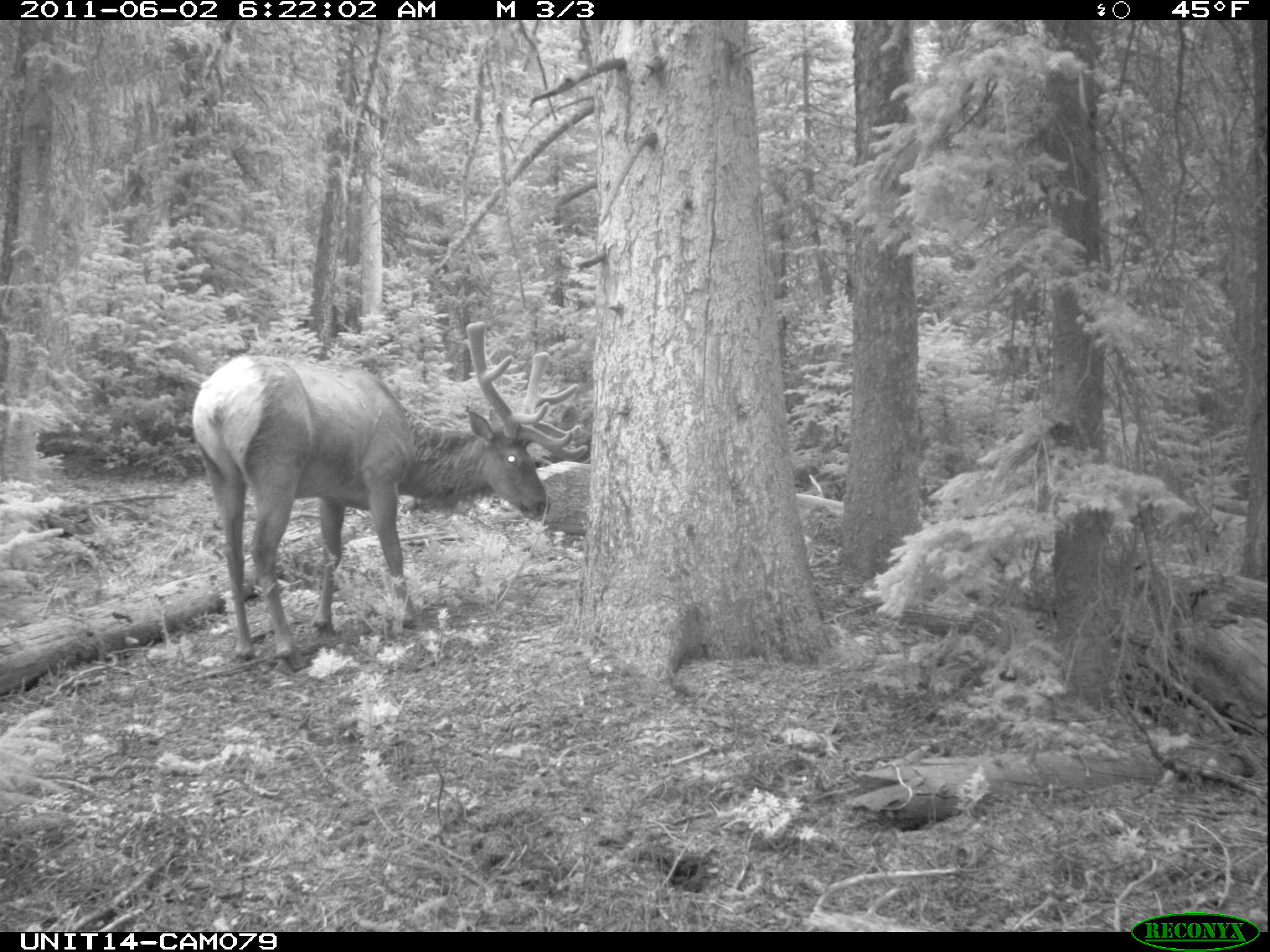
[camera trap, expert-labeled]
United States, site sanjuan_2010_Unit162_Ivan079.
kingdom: Animalia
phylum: Chordata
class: Mammalia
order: Artiodactyla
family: Cervidae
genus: Cervus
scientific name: Cervus elaphus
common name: red deer